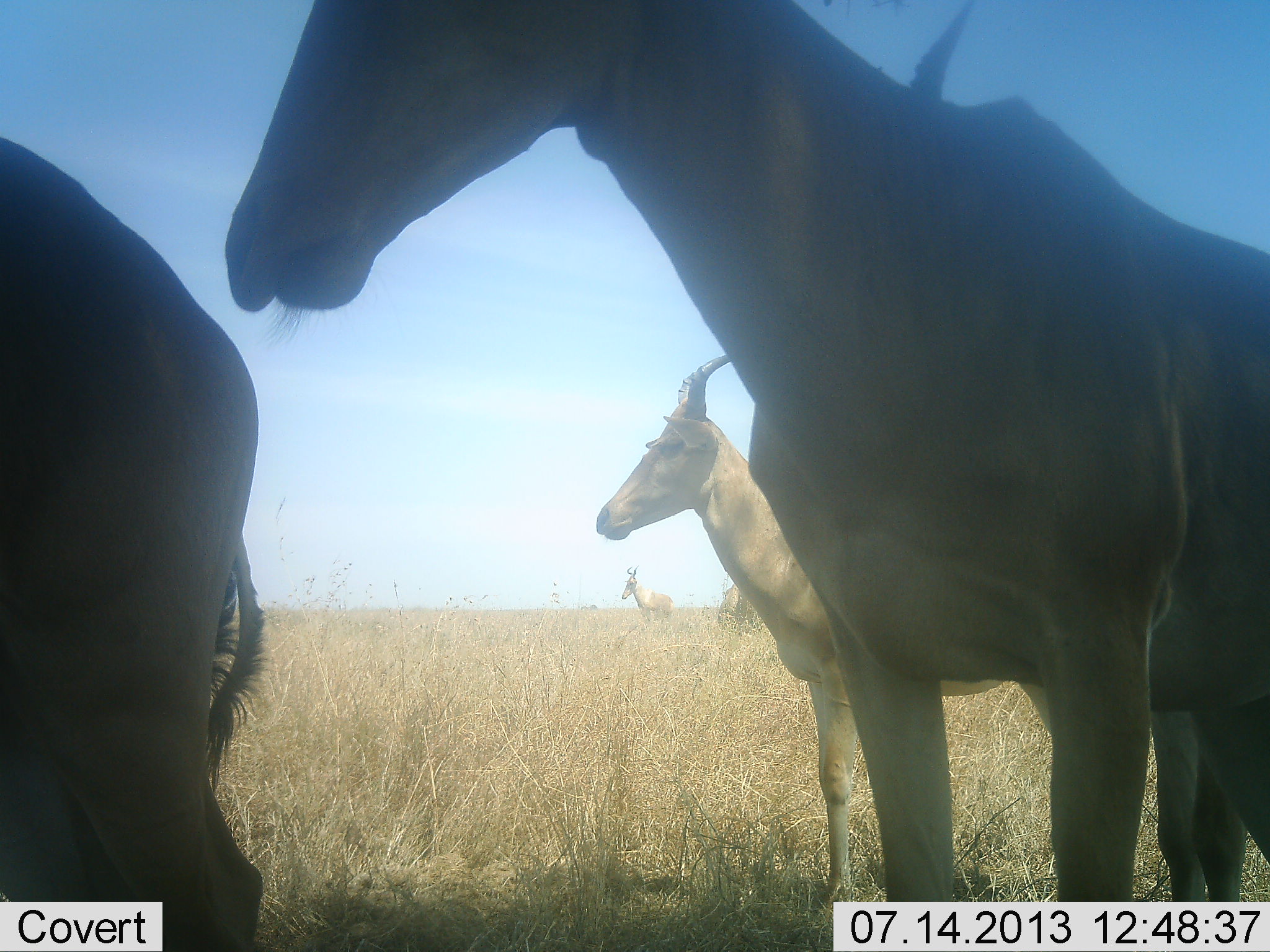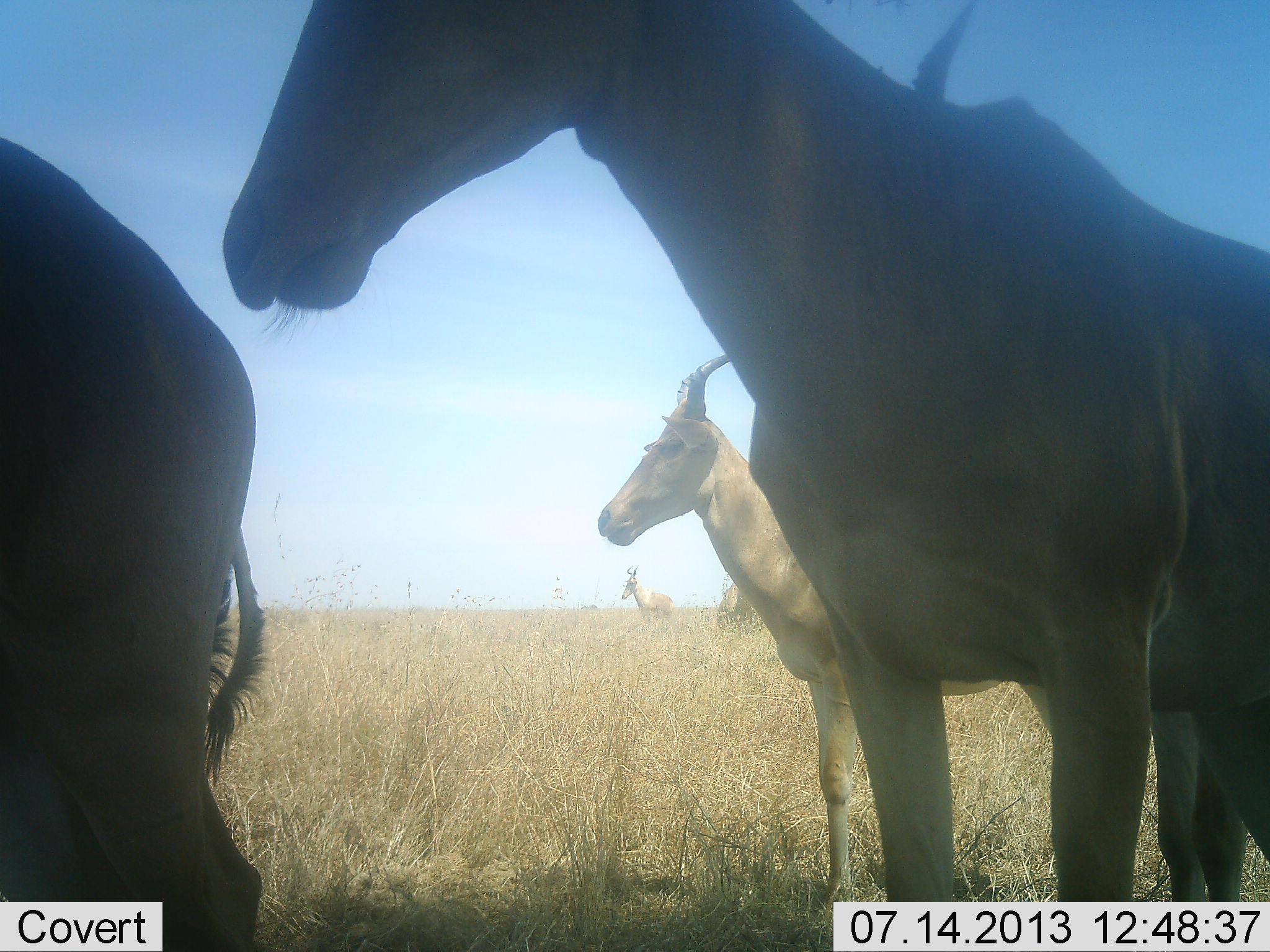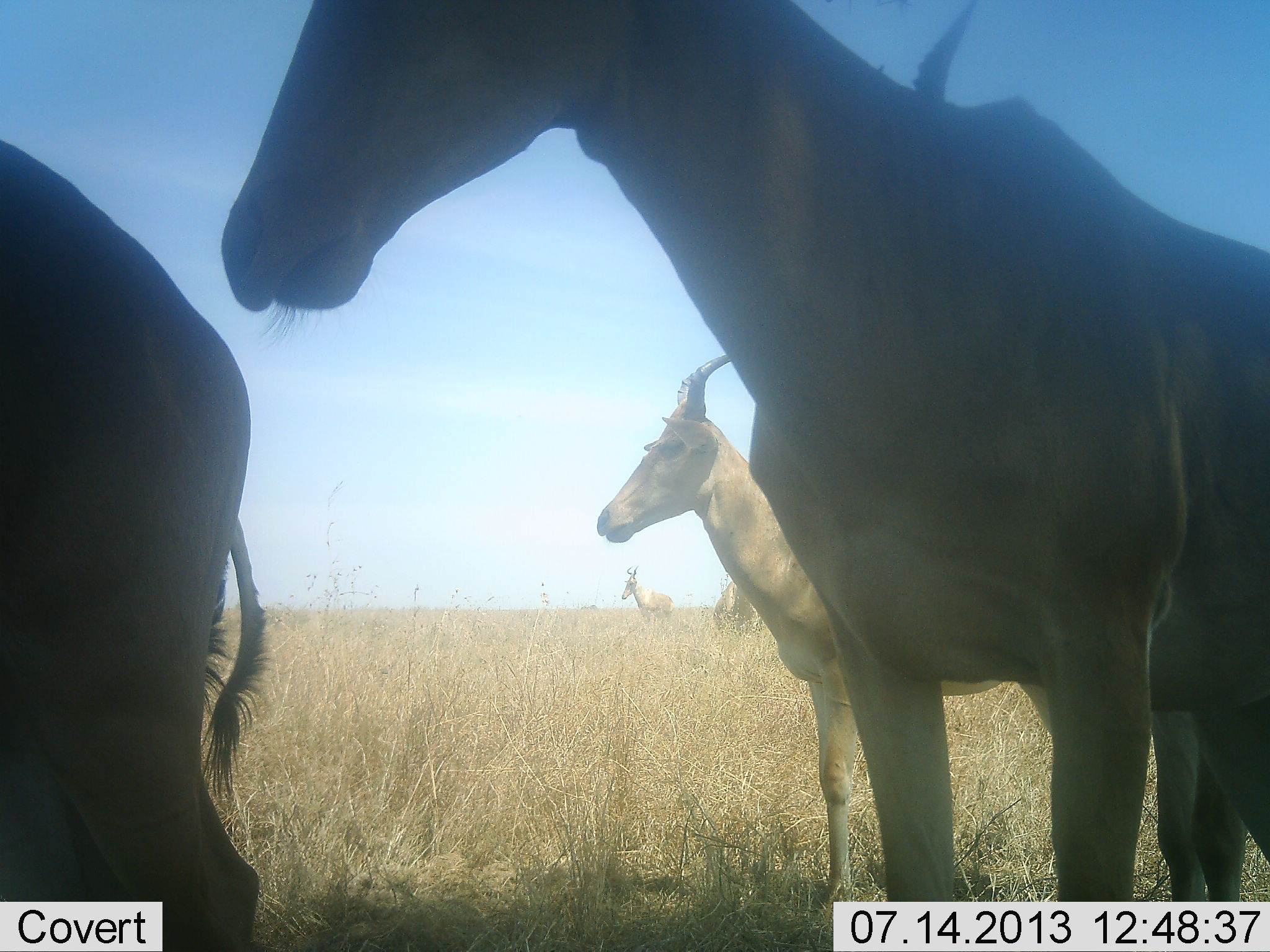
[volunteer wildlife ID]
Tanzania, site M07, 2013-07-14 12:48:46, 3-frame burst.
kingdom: Animalia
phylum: Chordata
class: Mammalia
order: Artiodactyla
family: Bovidae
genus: Alcelaphus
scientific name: Alcelaphus buselaphus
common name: hartebeest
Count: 5.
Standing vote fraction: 91%.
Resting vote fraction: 0%.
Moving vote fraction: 4%.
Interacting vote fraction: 0%.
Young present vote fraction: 4%.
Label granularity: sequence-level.